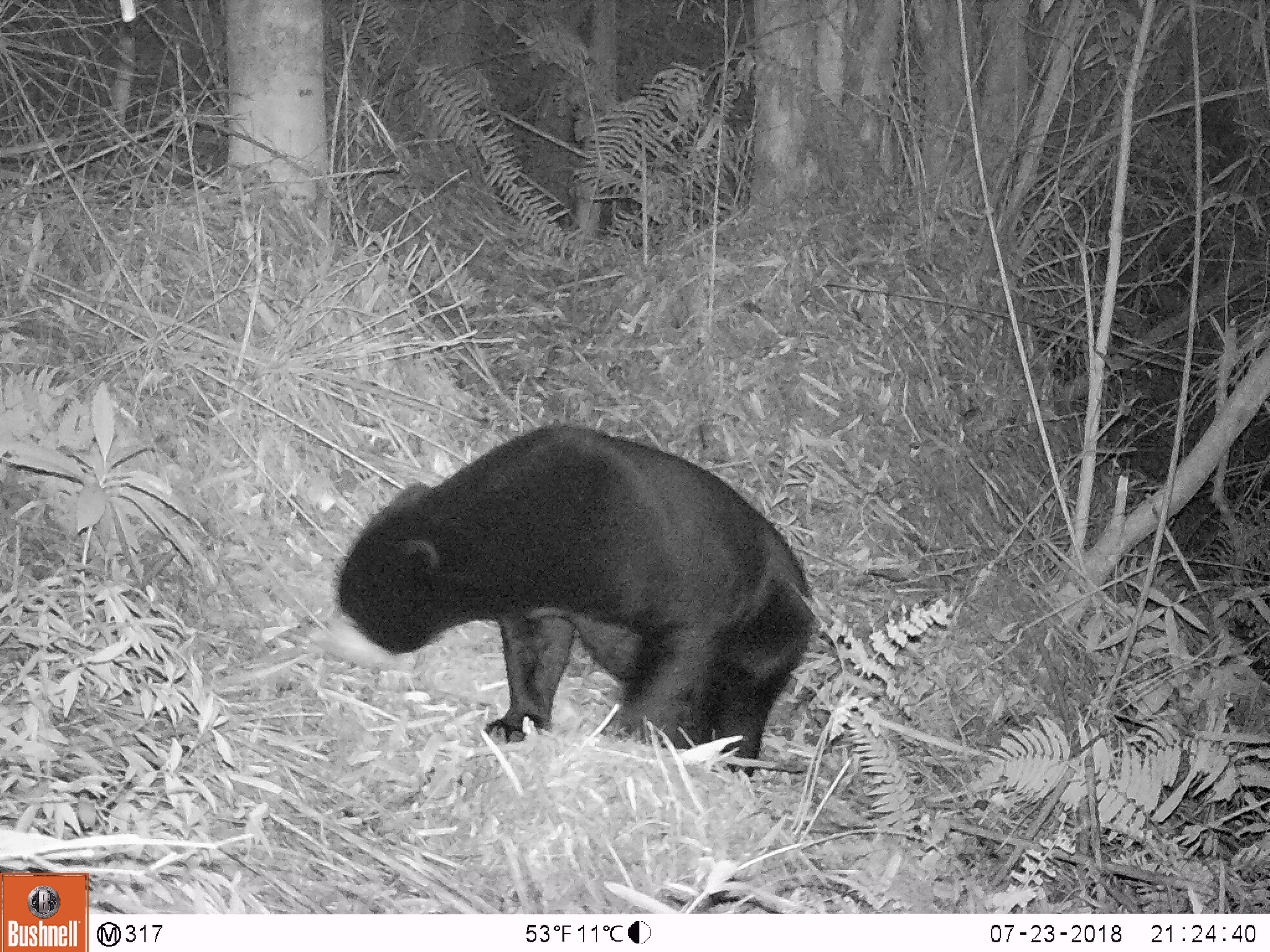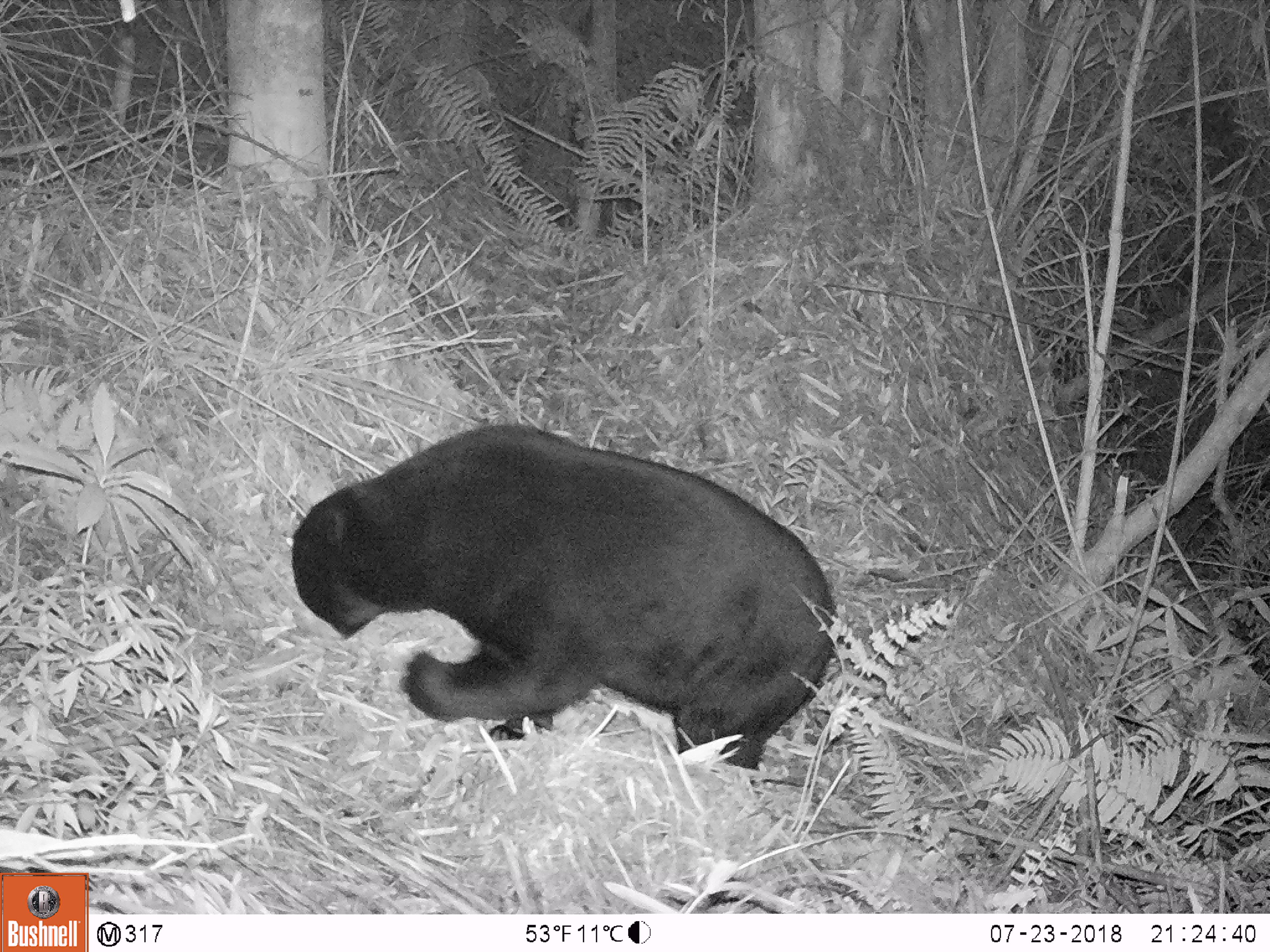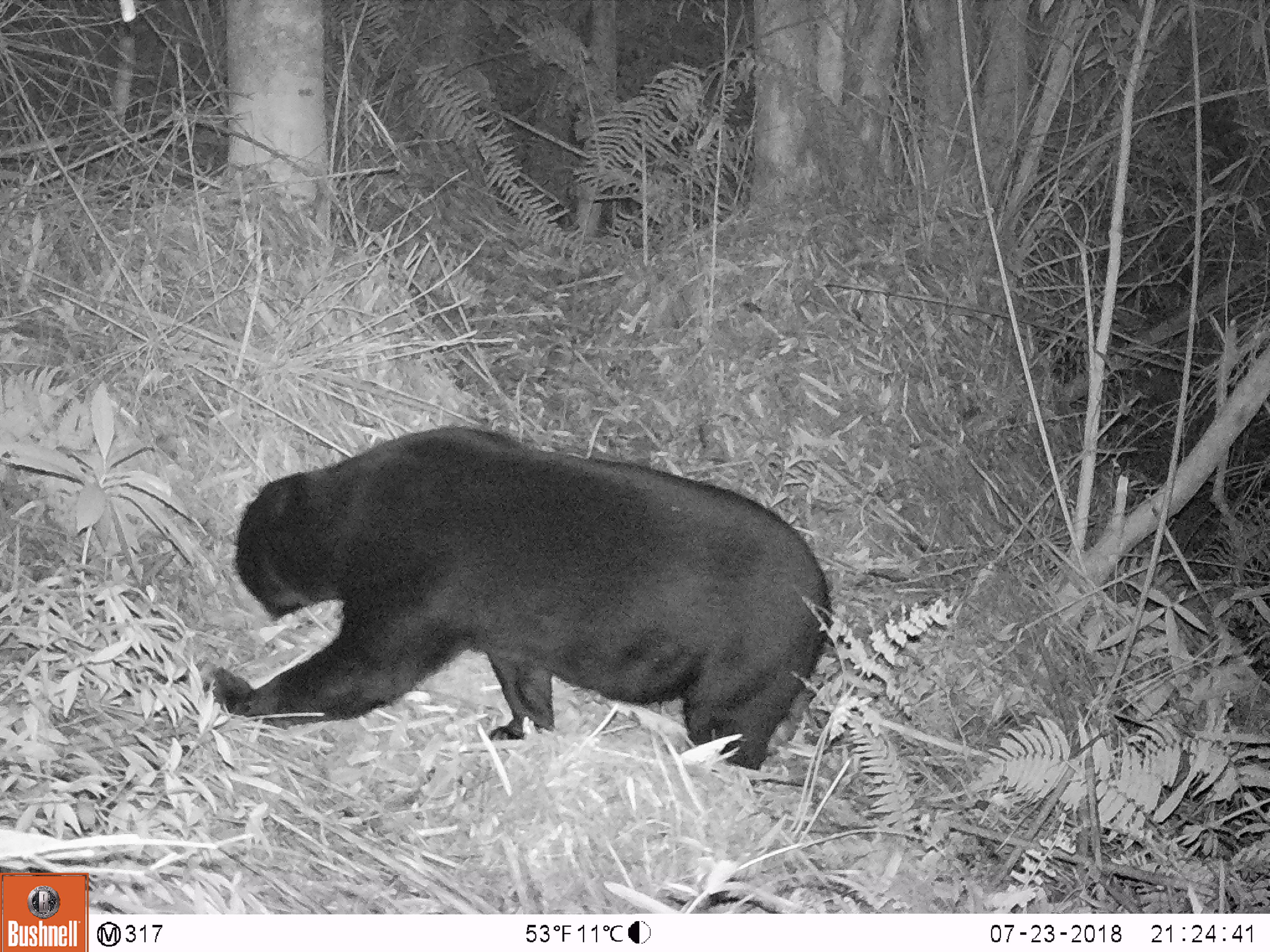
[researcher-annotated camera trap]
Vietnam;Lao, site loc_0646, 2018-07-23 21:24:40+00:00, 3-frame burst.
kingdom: Animalia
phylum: Chordata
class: Mammalia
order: Carnivora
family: Ursidae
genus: Helarctos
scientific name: Helarctos malayanus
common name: sun bear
Sun bear (Helarctos malayanus). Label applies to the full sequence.